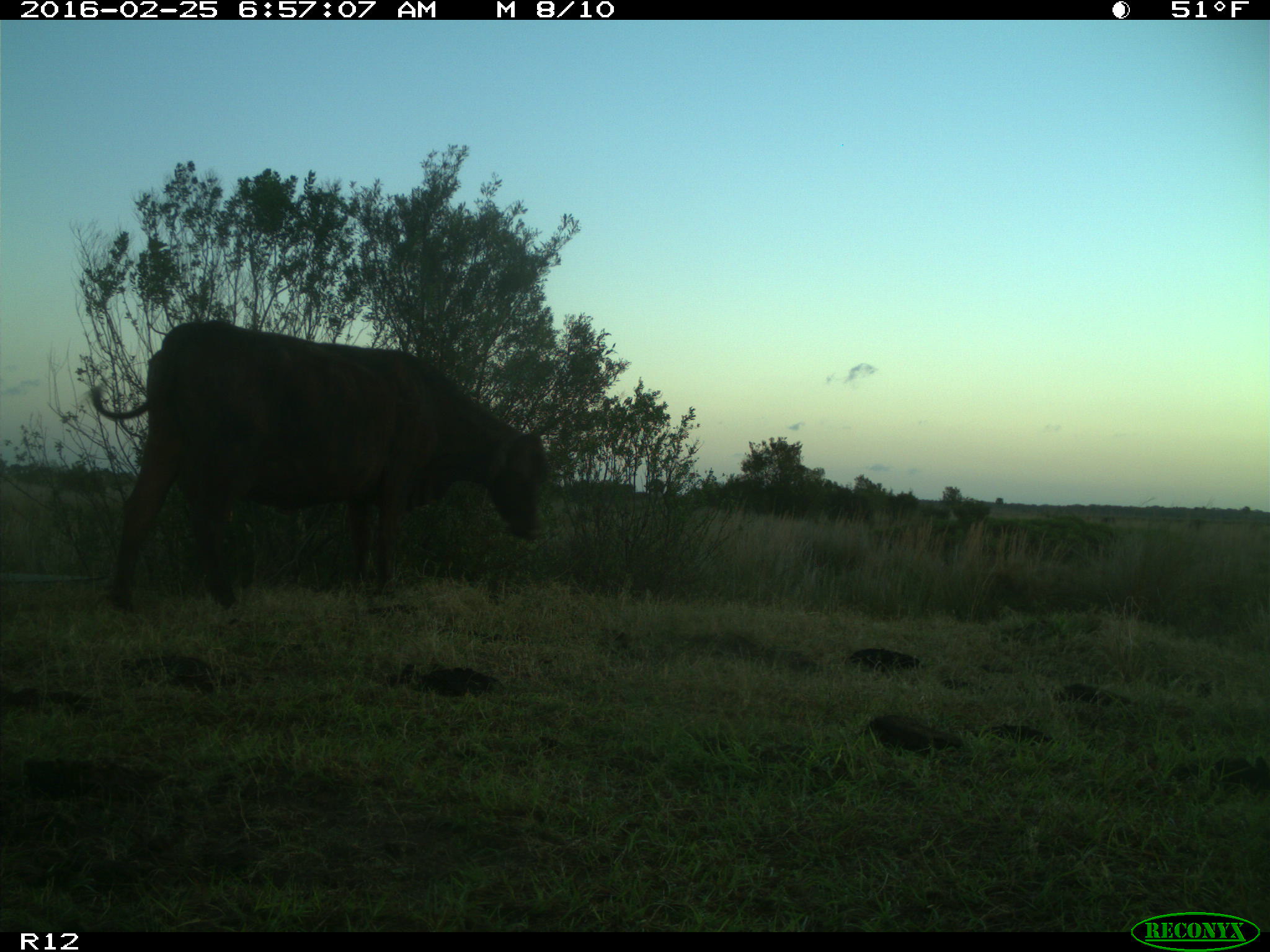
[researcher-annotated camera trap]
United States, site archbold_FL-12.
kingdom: Animalia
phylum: Chordata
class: Mammalia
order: Artiodactyla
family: Bovidae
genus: Bos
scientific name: Bos taurus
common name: domestic cow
Bos taurus (domestic cow).